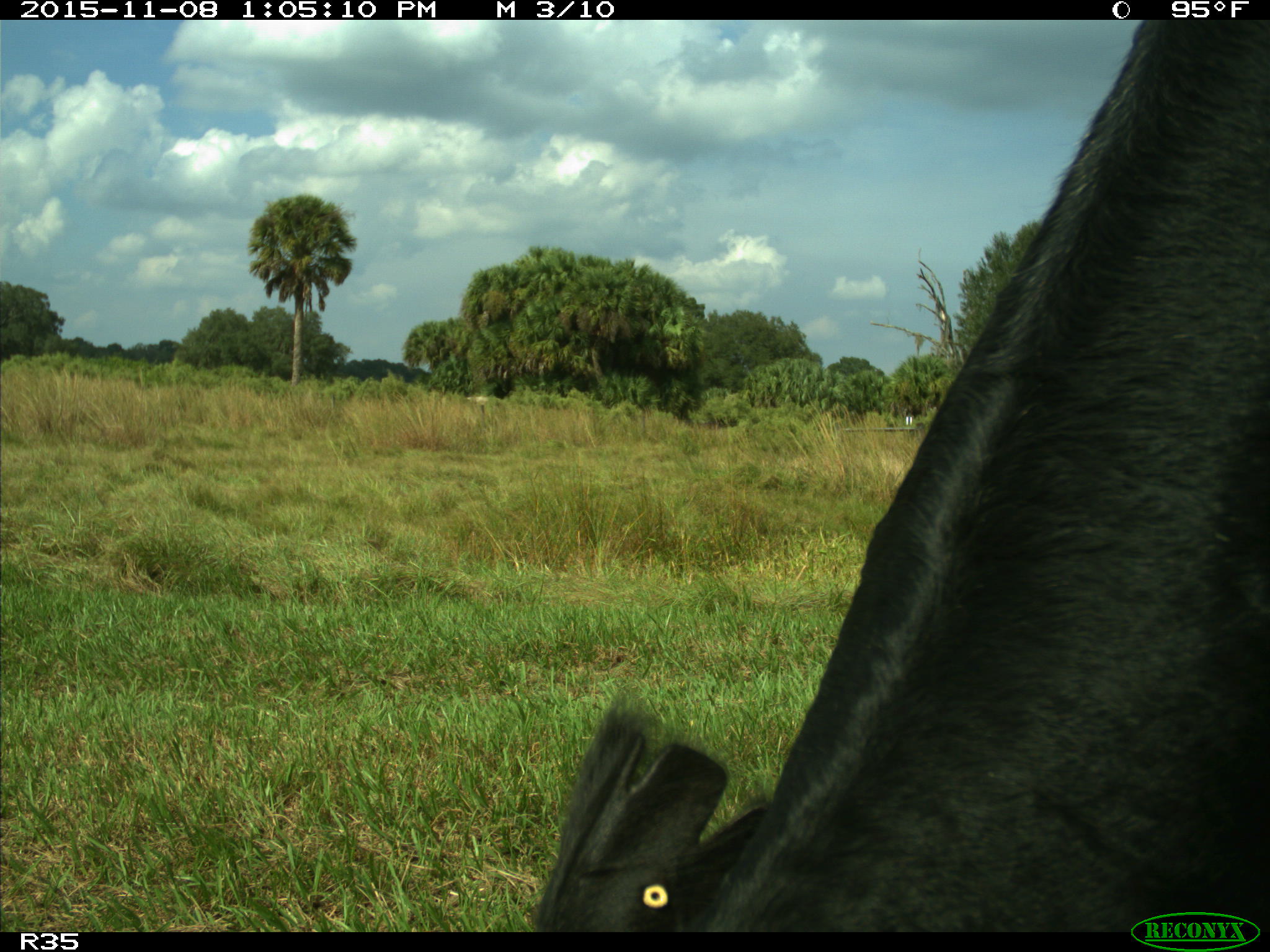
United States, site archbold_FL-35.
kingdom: Animalia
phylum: Chordata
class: Mammalia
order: Artiodactyla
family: Bovidae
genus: Bos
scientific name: Bos taurus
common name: domestic cow